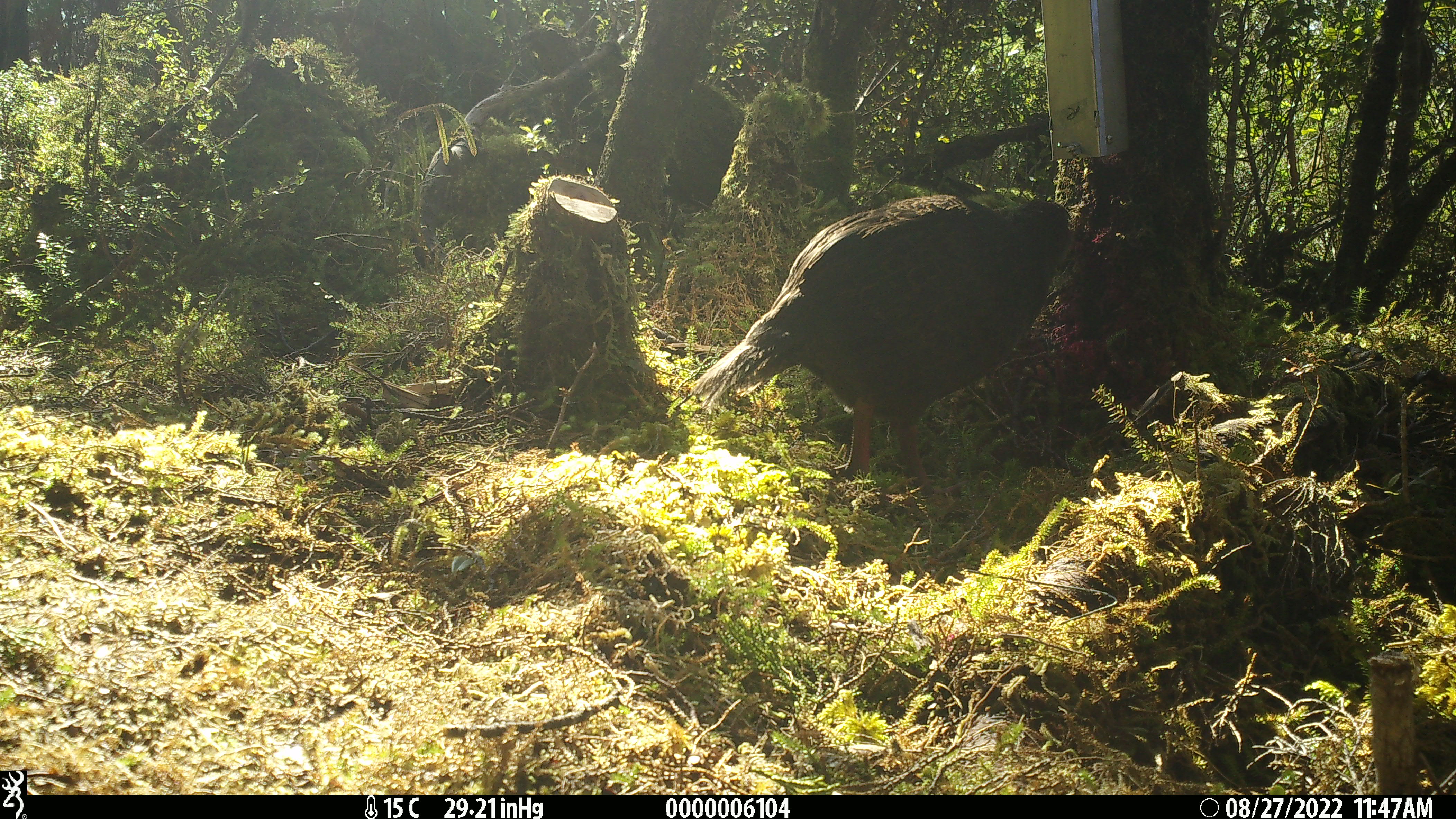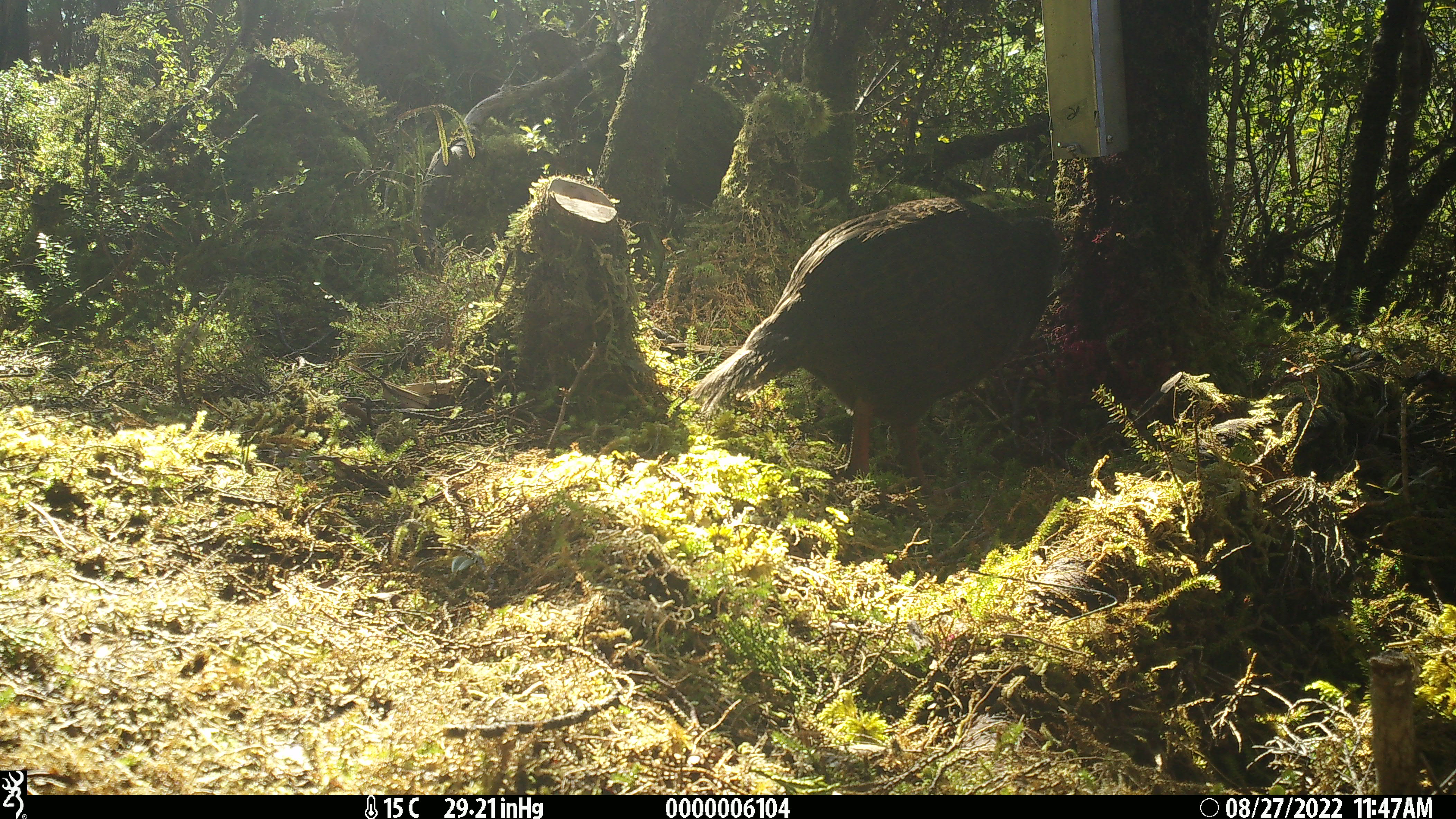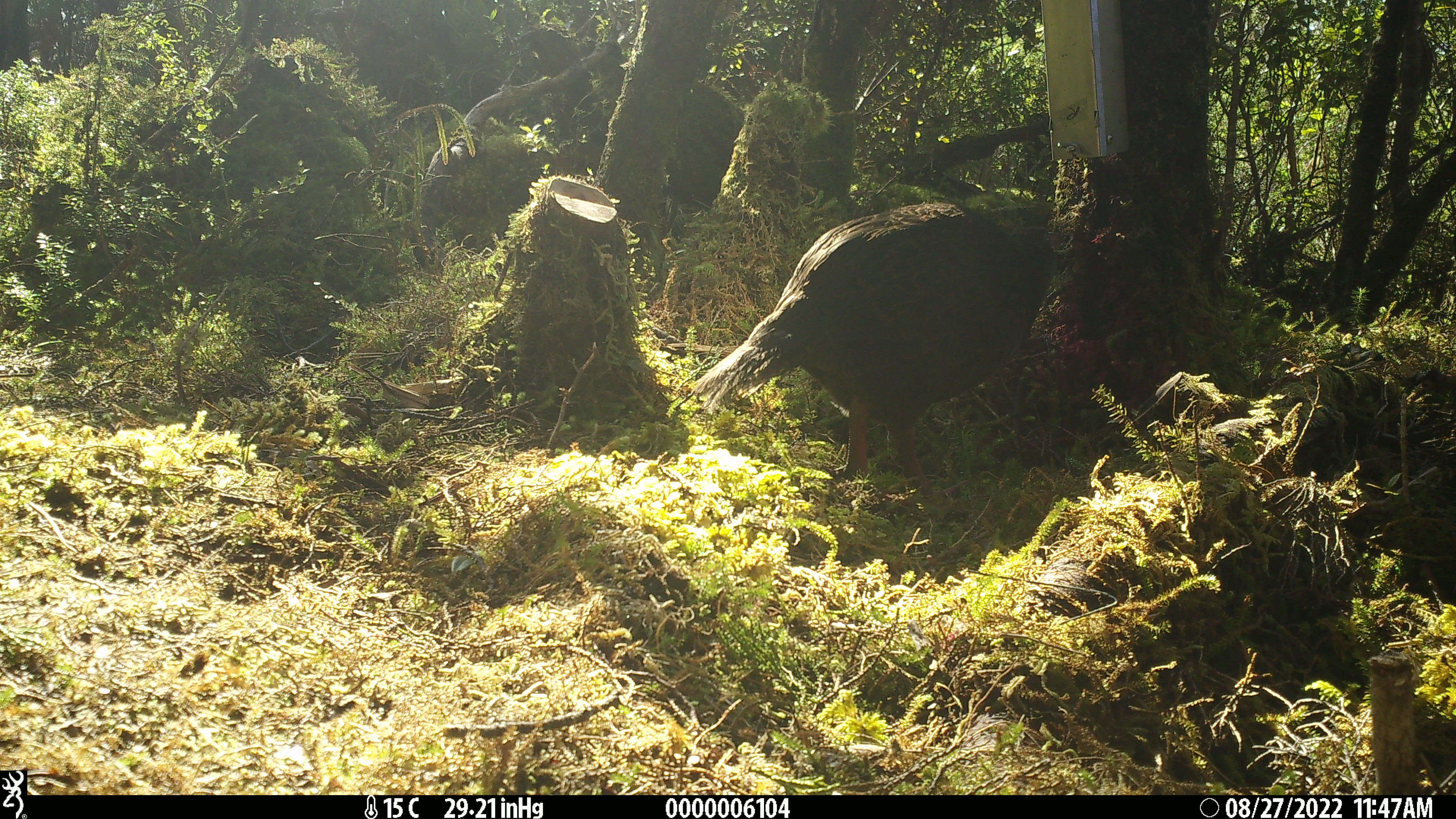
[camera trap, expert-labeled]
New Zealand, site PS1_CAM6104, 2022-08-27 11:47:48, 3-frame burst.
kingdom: Animalia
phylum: Chordata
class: Aves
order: Gruiformes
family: Rallidae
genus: Gallirallus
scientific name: Gallirallus australis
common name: weka